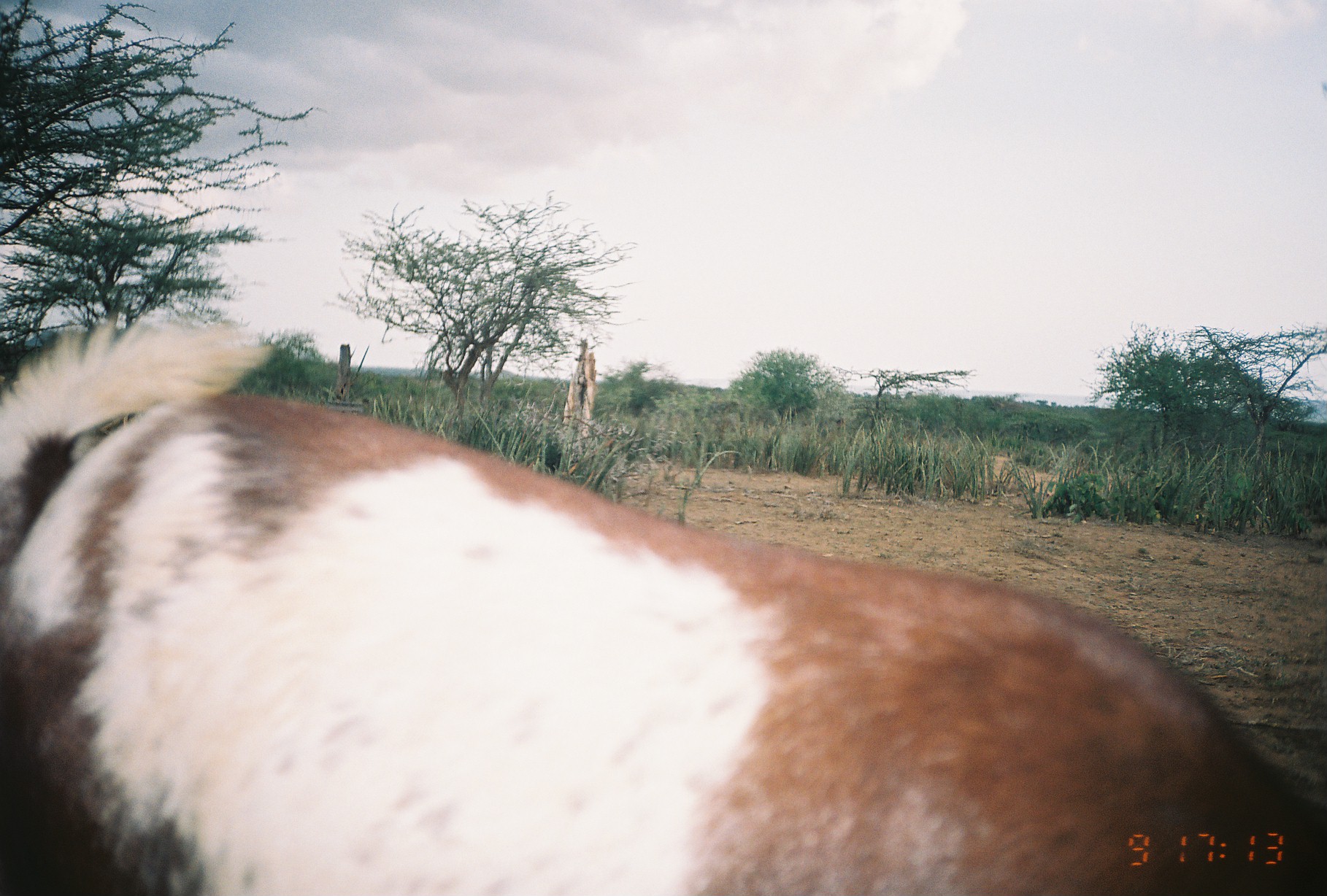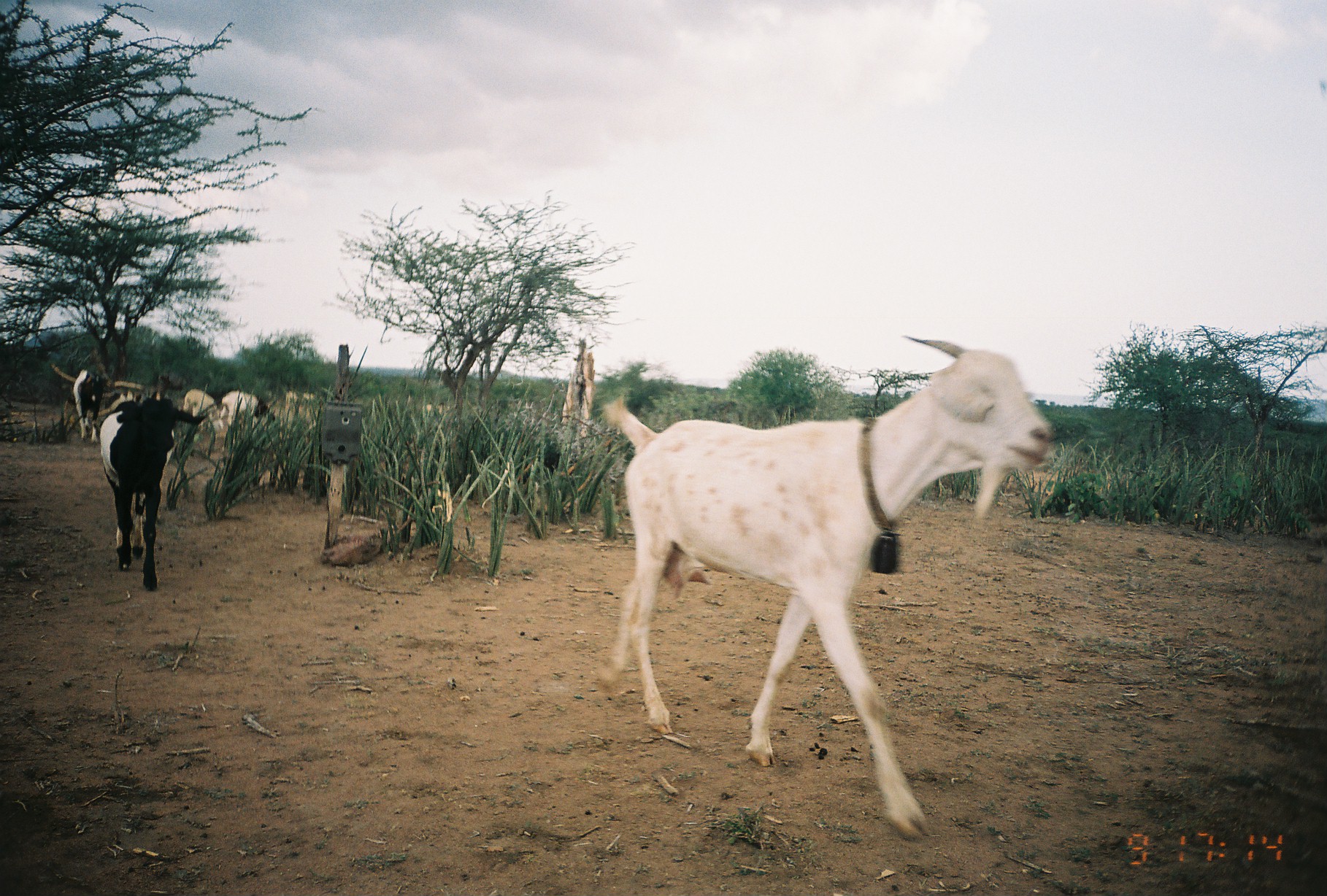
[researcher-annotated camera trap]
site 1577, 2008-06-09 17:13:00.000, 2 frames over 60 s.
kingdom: Animalia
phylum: Chordata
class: Mammalia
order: Artiodactyla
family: Bovidae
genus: Capra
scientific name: Capra aegagrus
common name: wild goat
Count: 1.